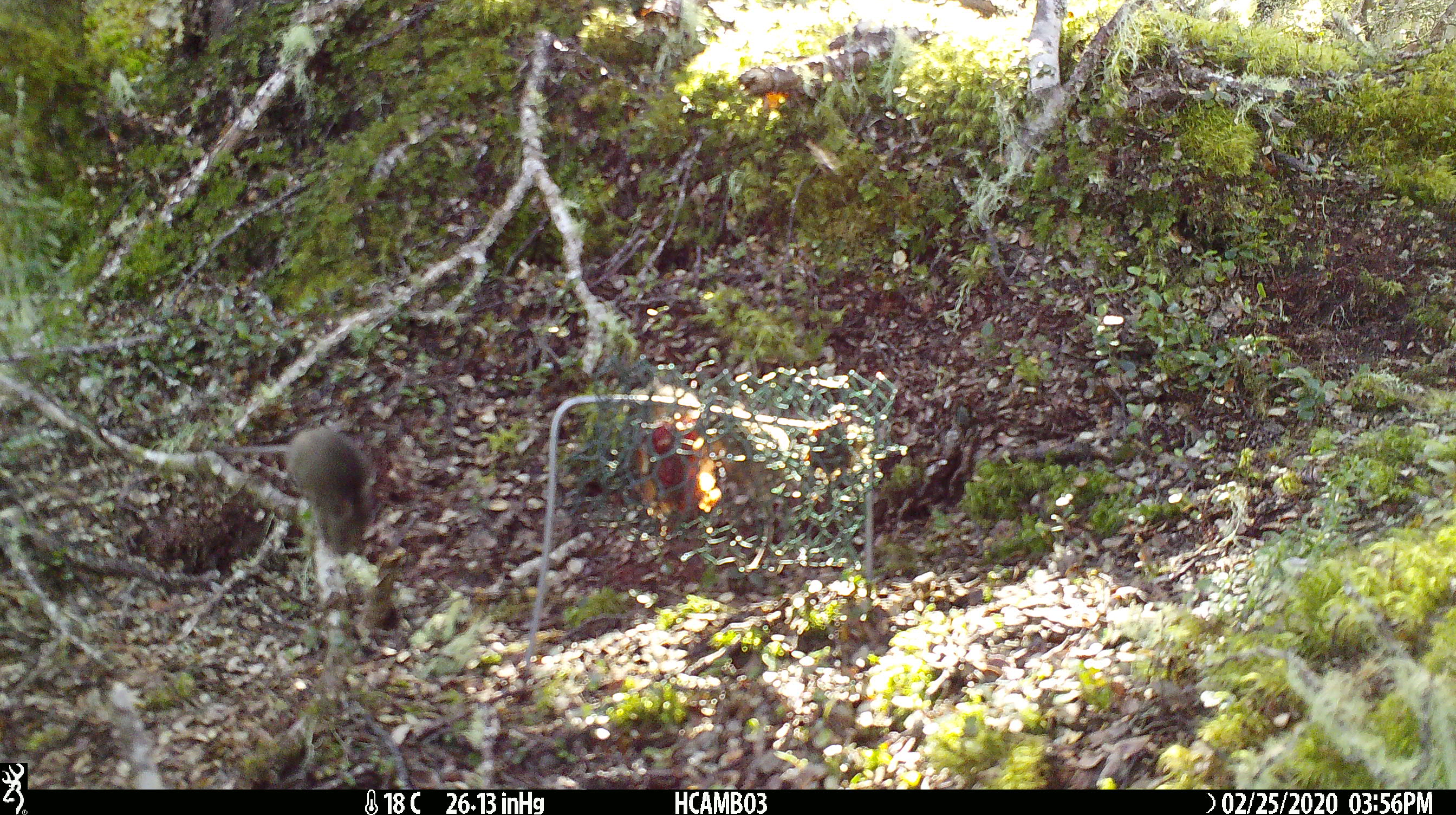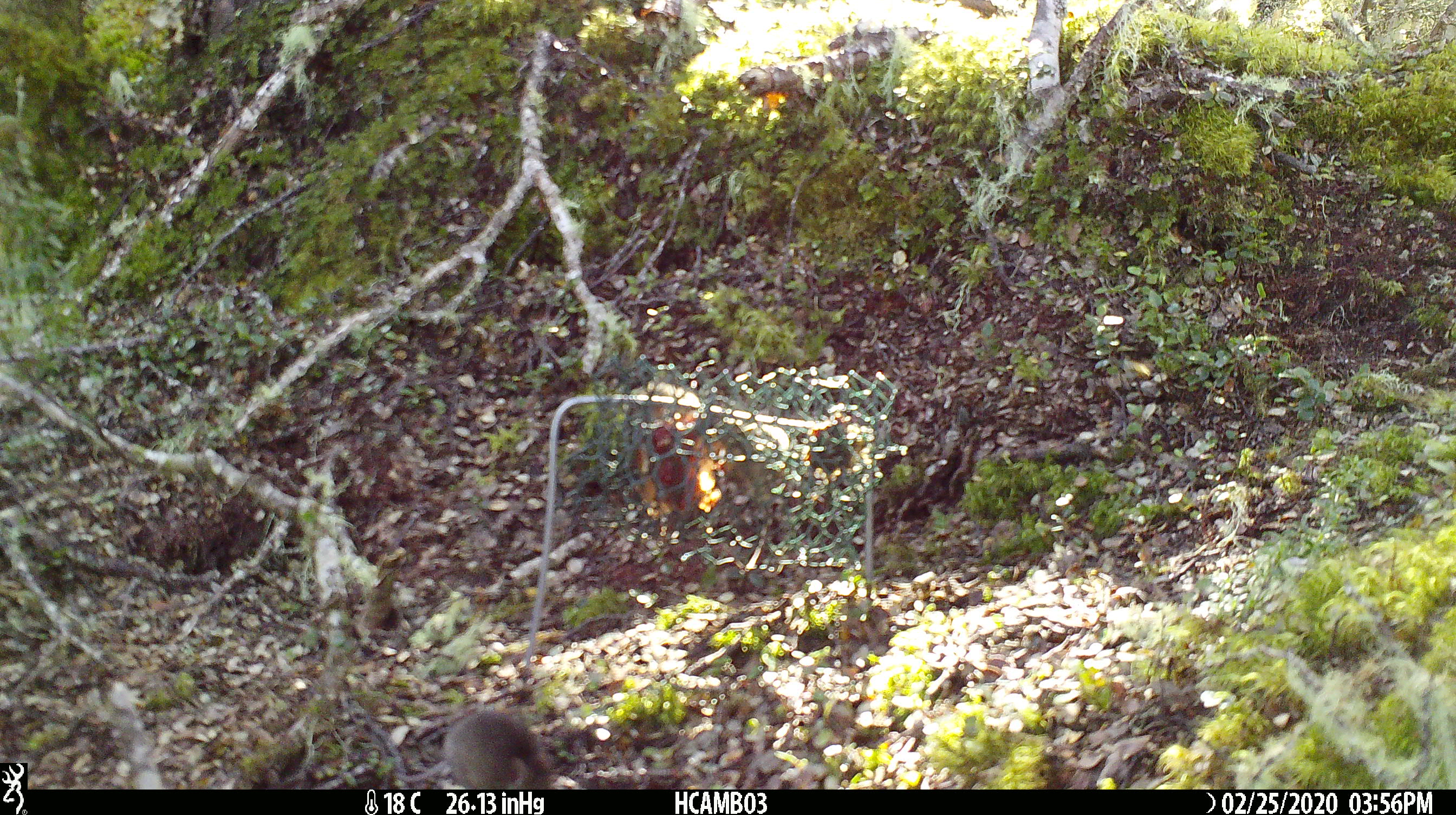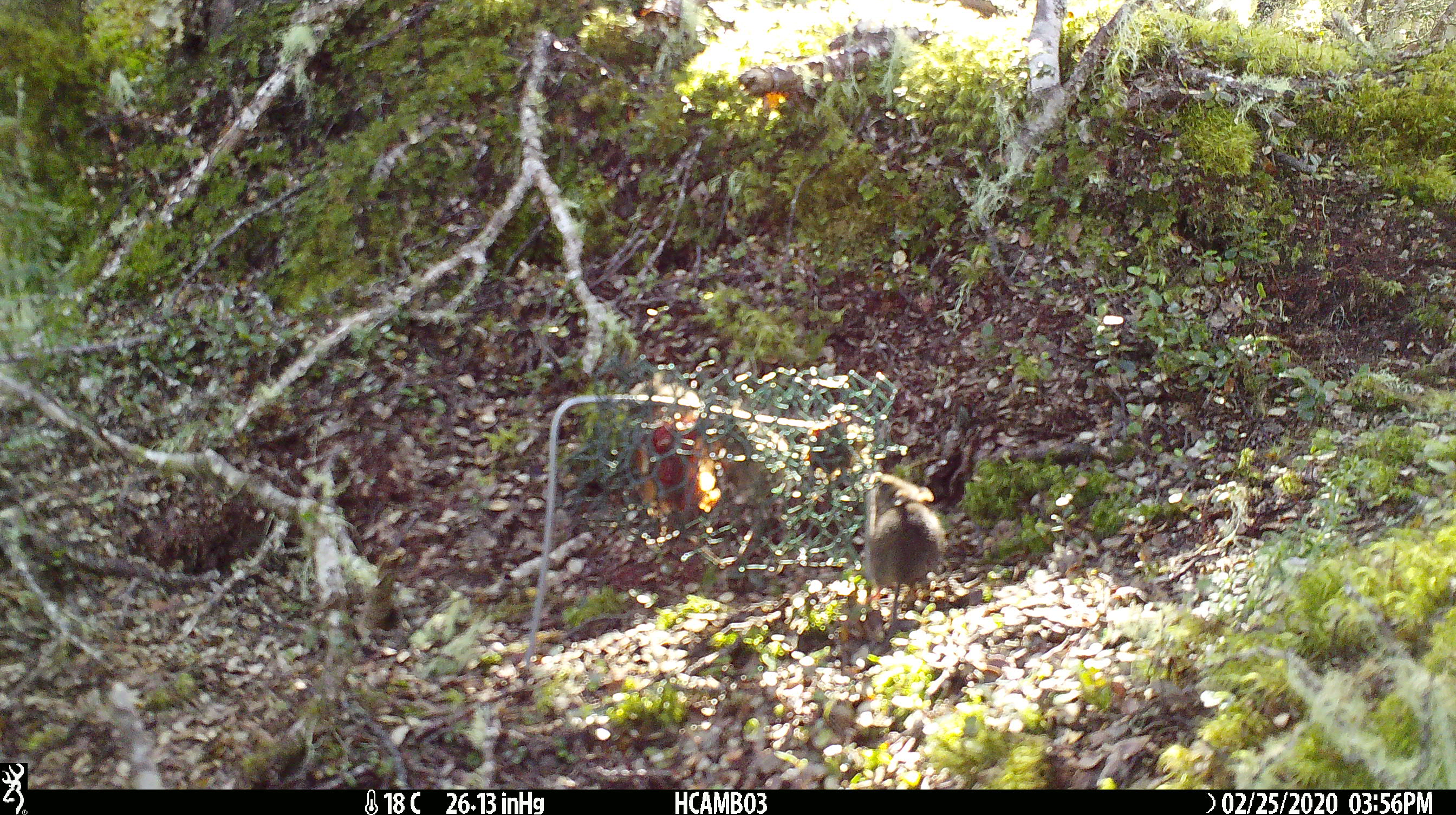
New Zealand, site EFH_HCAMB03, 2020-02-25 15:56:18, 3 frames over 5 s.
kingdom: Animalia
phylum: Chordata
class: Mammalia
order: Rodentia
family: Muridae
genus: Mus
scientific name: Mus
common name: mouse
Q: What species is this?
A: Mouse (Mus).